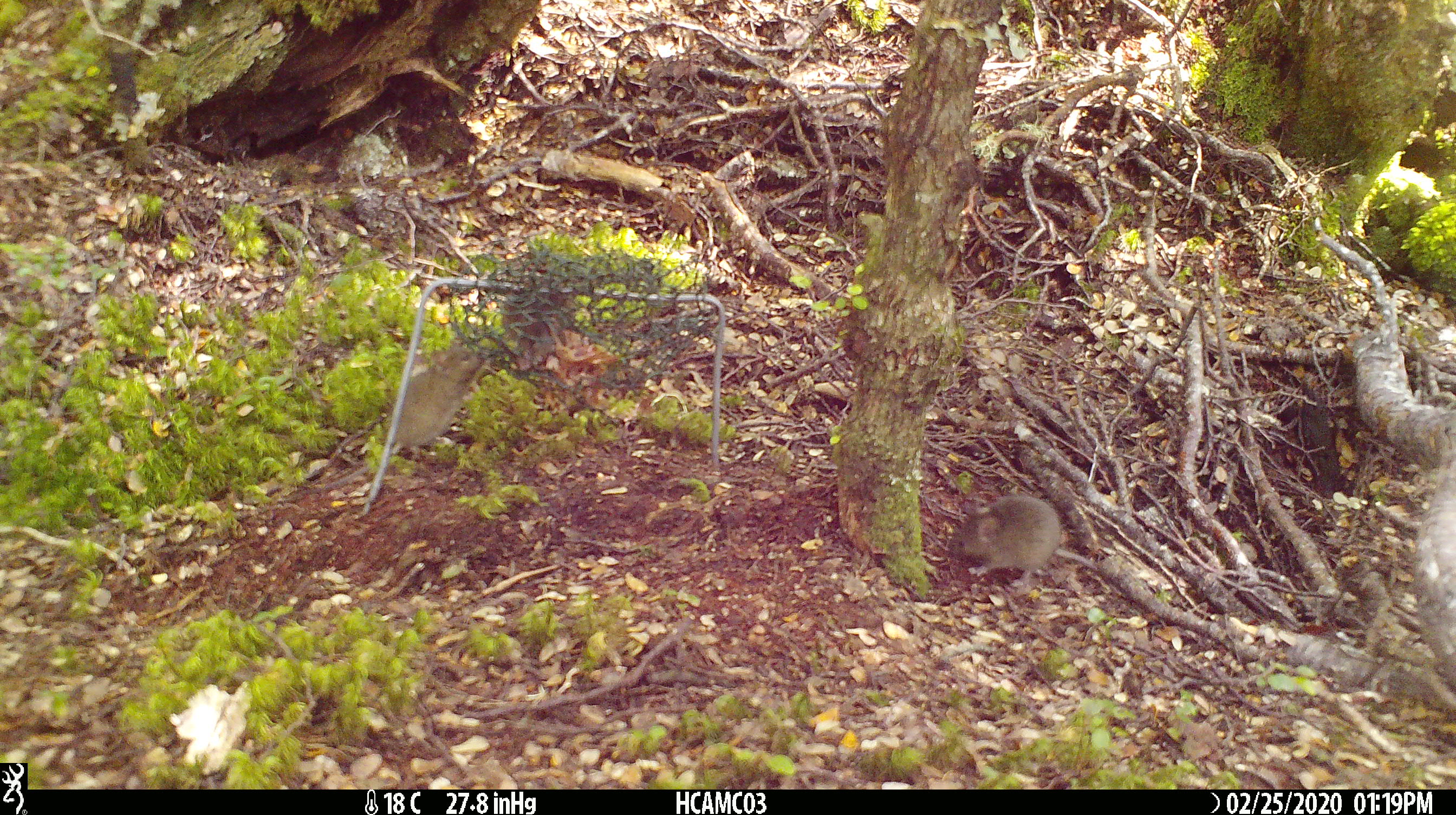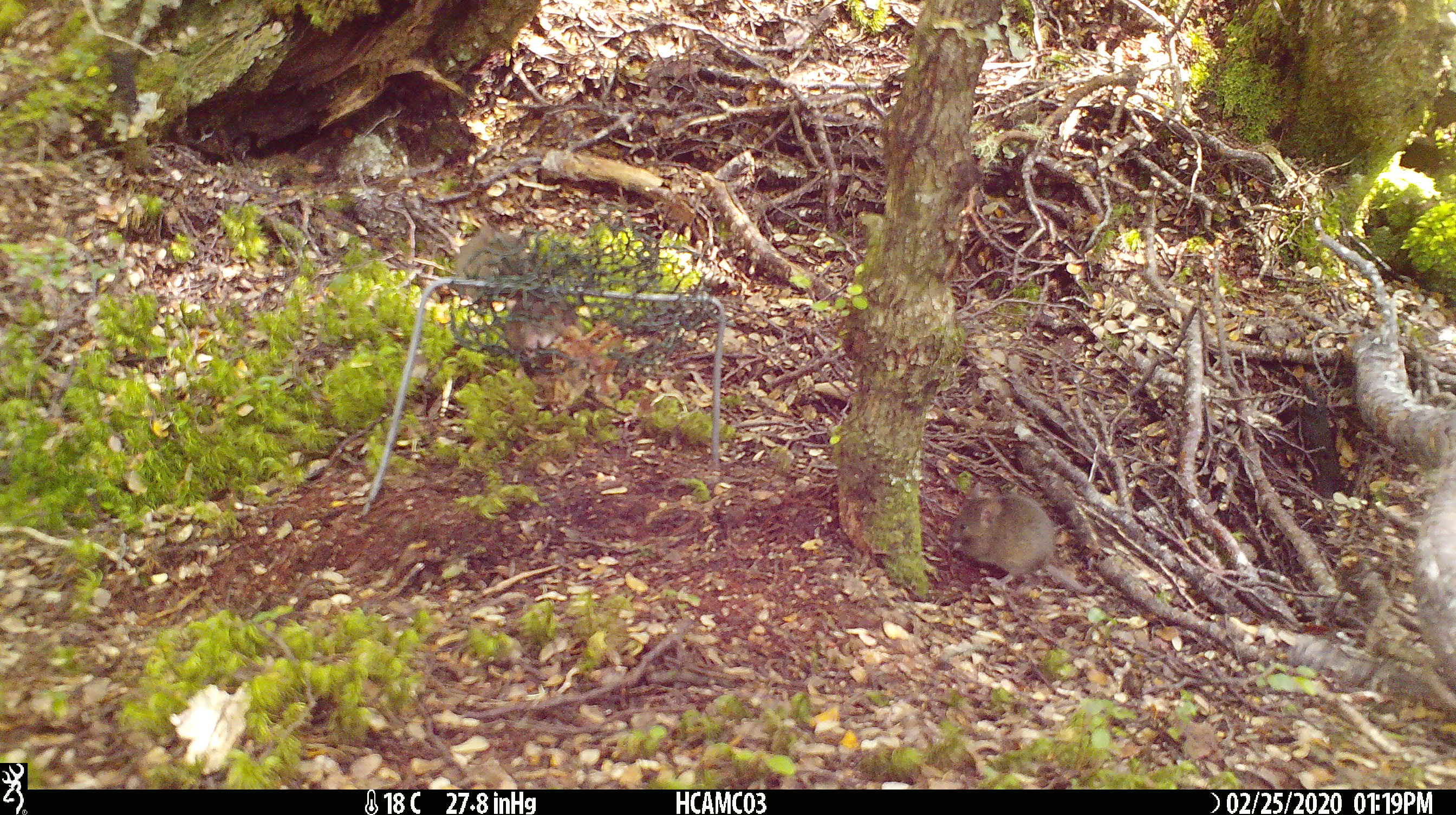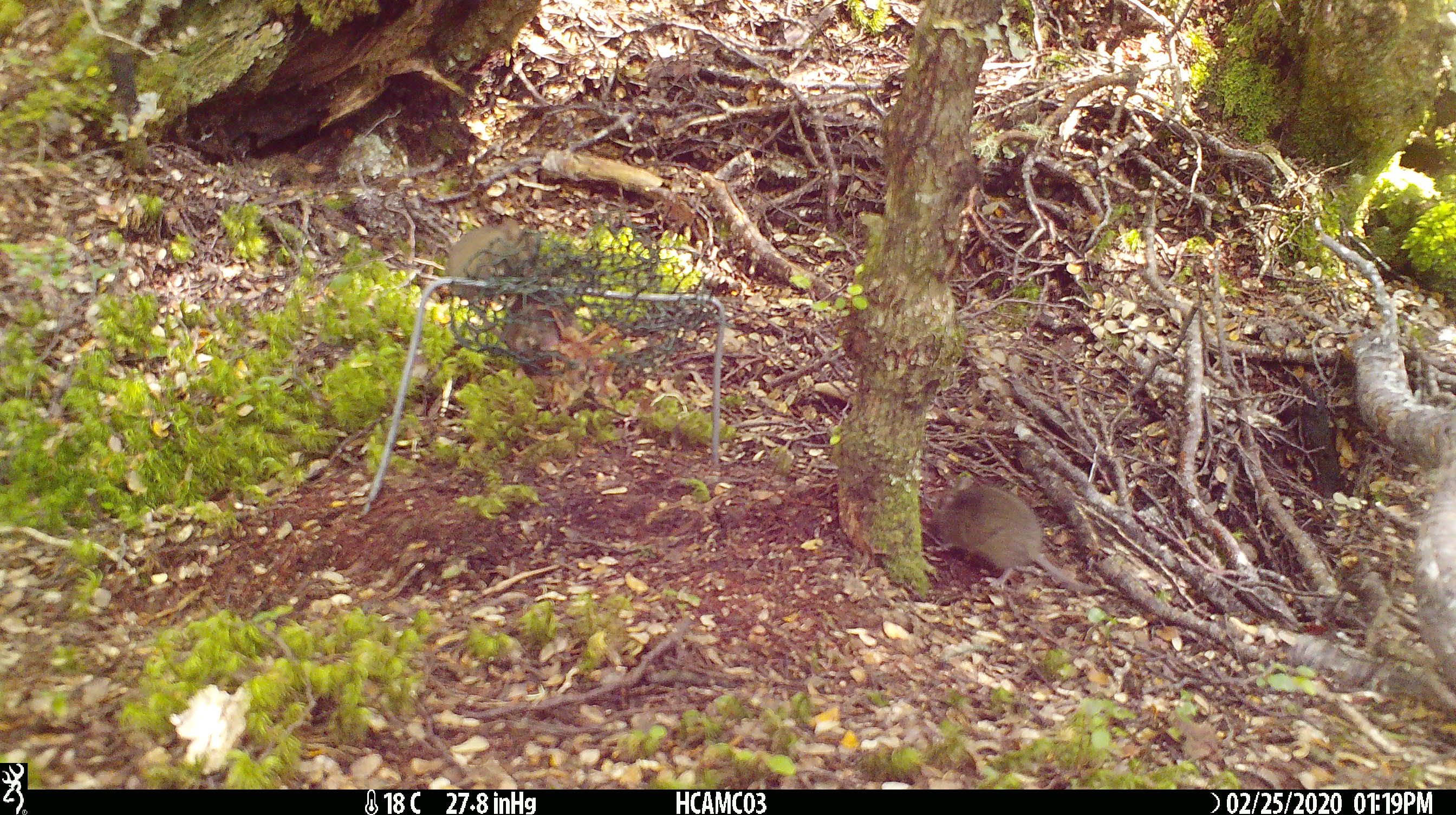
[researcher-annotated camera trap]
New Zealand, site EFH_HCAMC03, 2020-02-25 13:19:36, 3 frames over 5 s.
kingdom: Animalia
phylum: Chordata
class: Mammalia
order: Rodentia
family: Muridae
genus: Mus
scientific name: Mus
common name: mouse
Mouse (Mus).